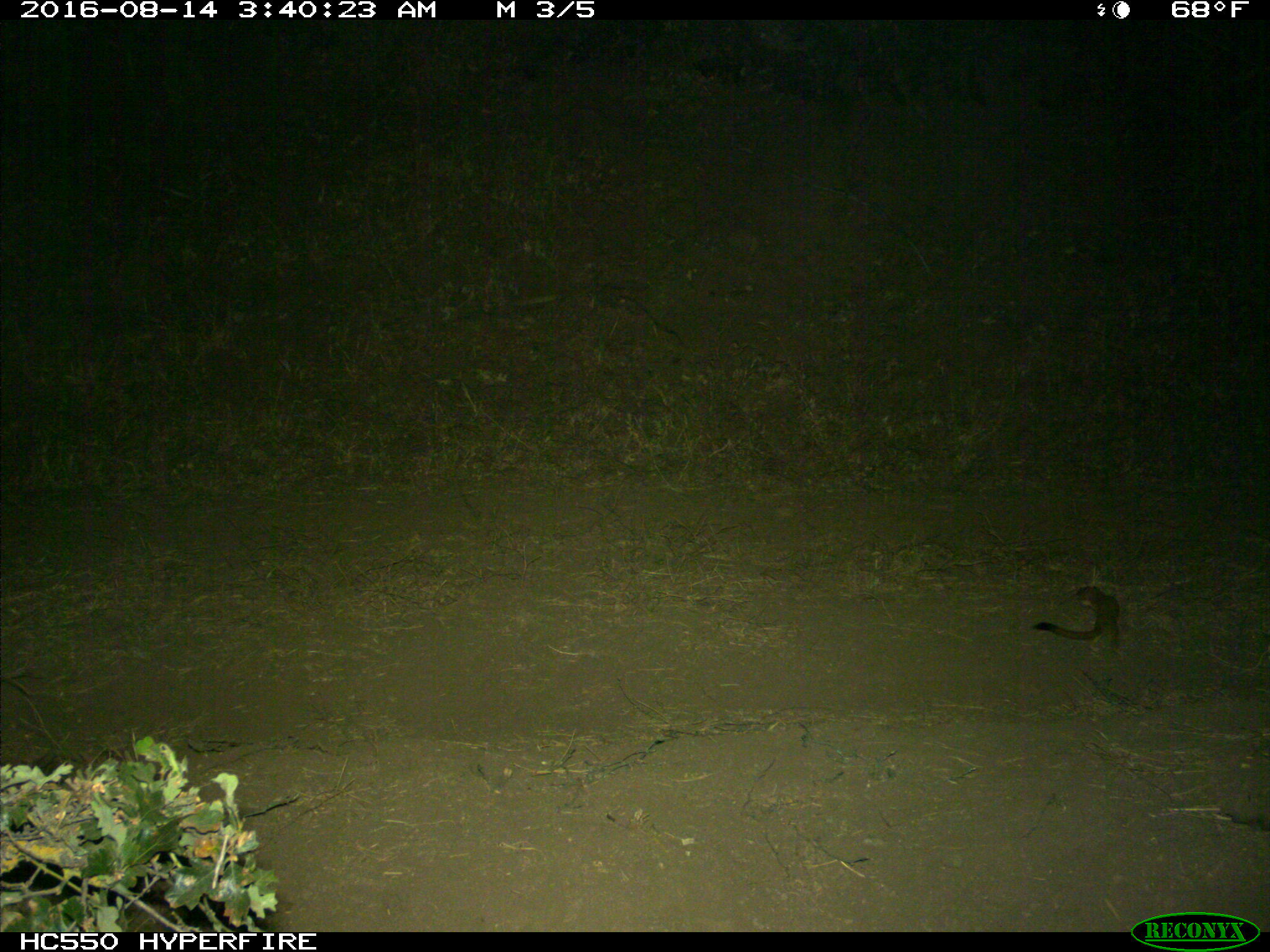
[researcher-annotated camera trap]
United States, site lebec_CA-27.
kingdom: Animalia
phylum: Chordata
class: Mammalia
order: Carnivora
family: Mustelidae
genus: Neogale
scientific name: Neogale frenata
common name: long-tailed weasel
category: mustela frenata